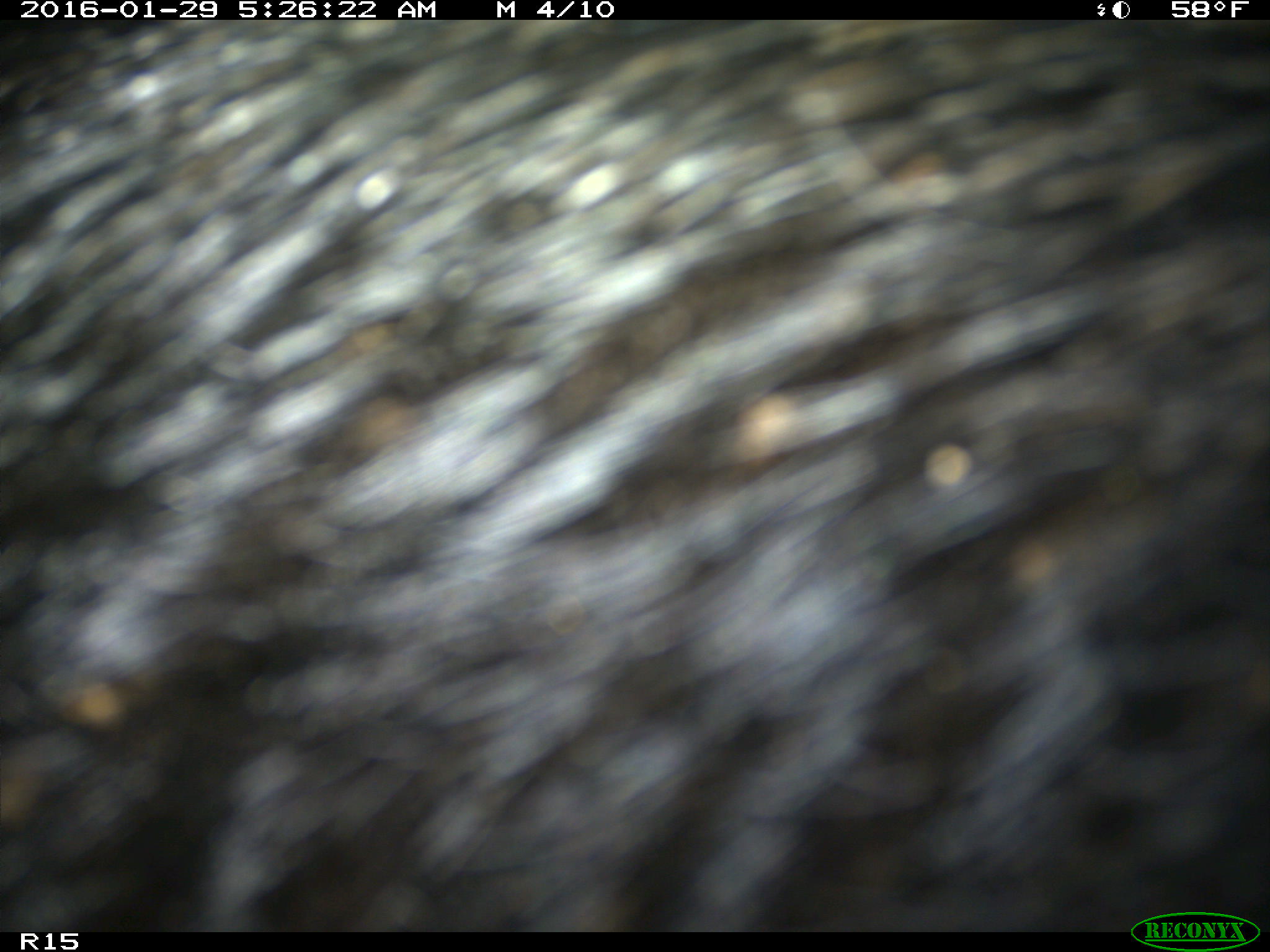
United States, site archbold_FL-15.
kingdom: Animalia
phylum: Chordata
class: Mammalia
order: Artiodactyla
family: Suidae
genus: Sus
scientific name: Sus scrofa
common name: wild boar